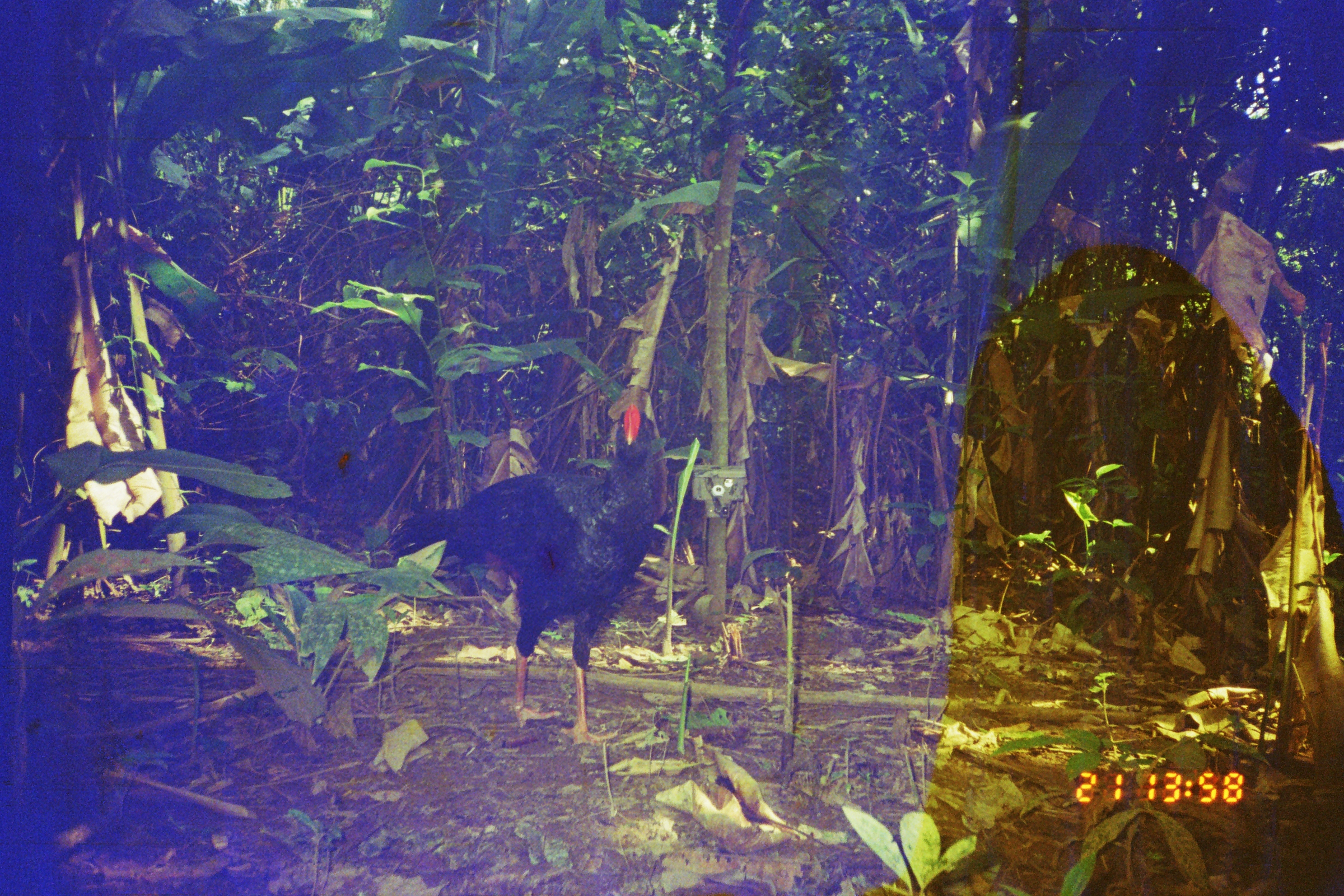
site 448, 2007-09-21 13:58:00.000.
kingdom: Animalia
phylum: Chordata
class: Aves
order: Galliformes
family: Cracidae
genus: Mitu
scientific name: Mitu tuberosum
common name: razor-billed curassow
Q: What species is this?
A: Mitu tuberosum (razor-billed curassow).